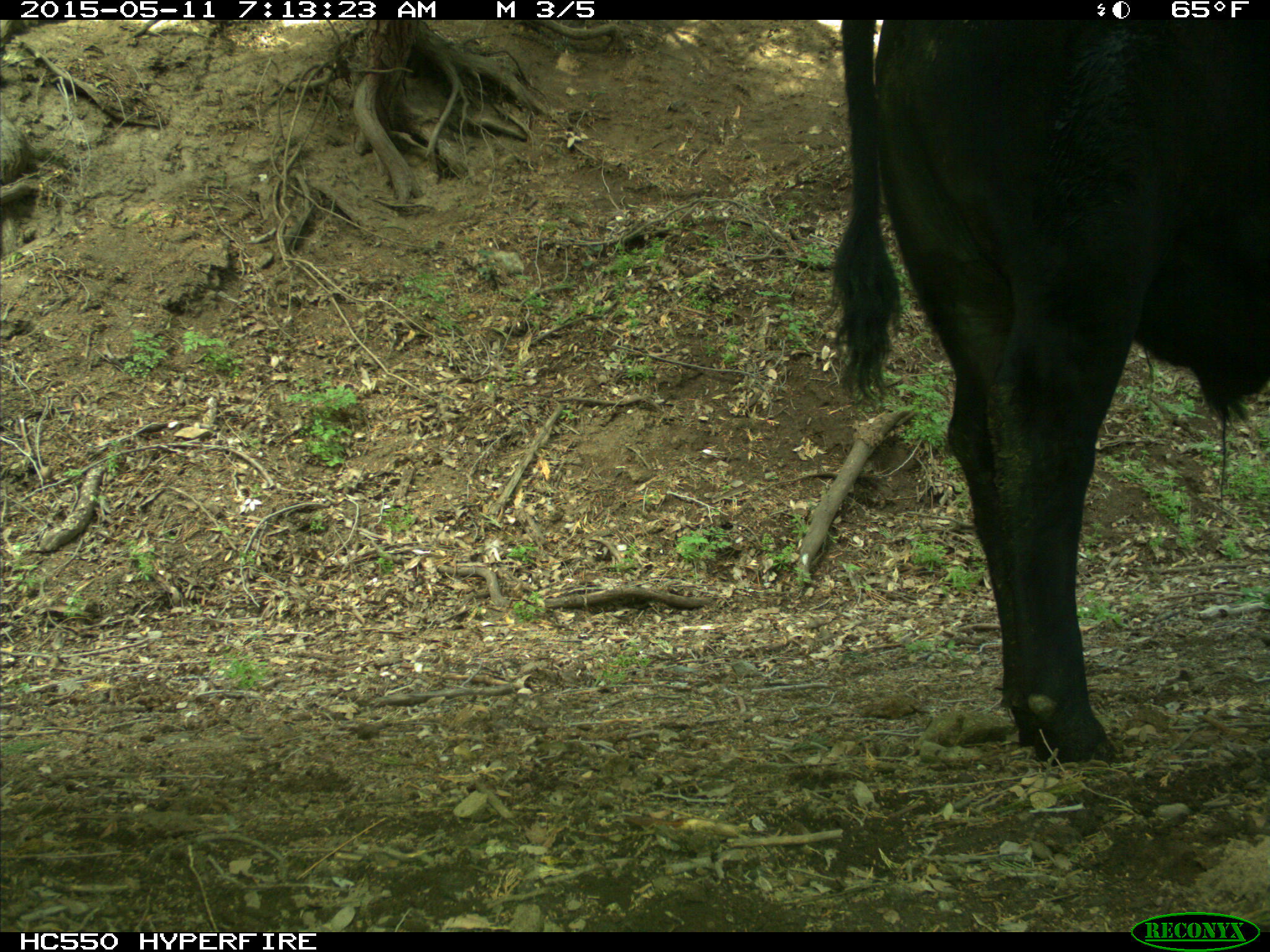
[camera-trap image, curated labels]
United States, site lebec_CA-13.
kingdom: Animalia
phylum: Chordata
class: Mammalia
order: Artiodactyla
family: Bovidae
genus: Bos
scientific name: Bos taurus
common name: domestic cow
Bos taurus (domestic cow).